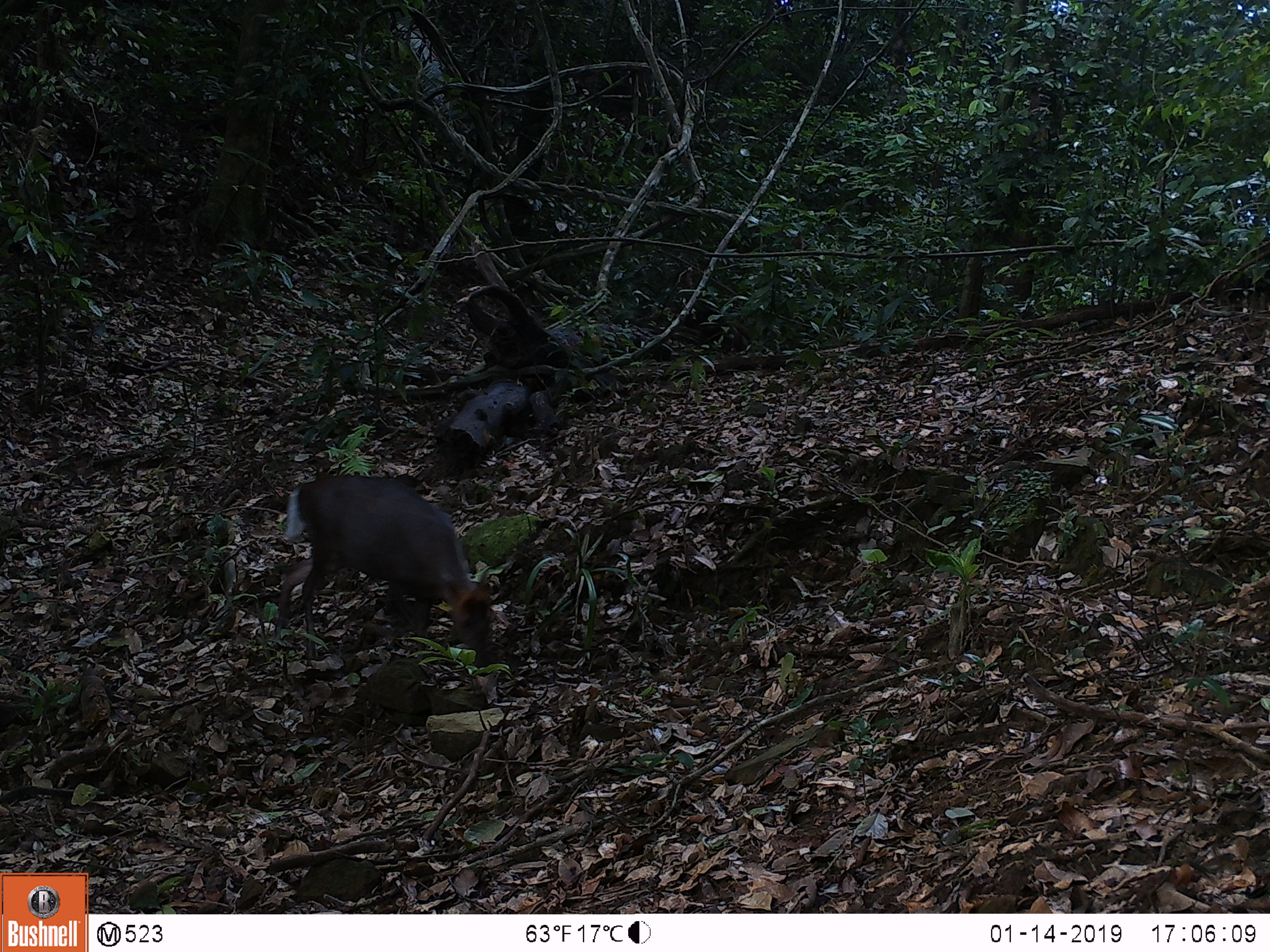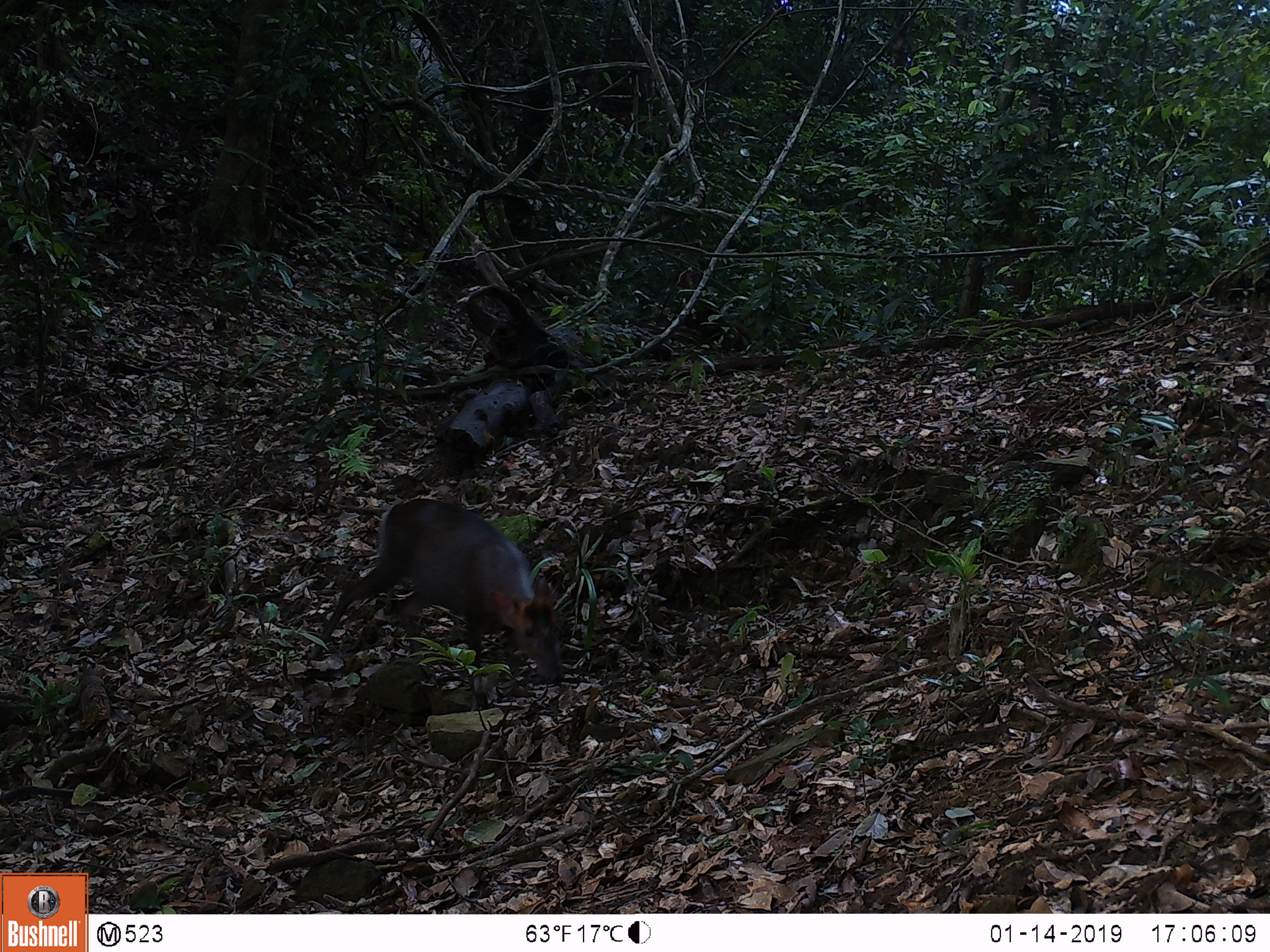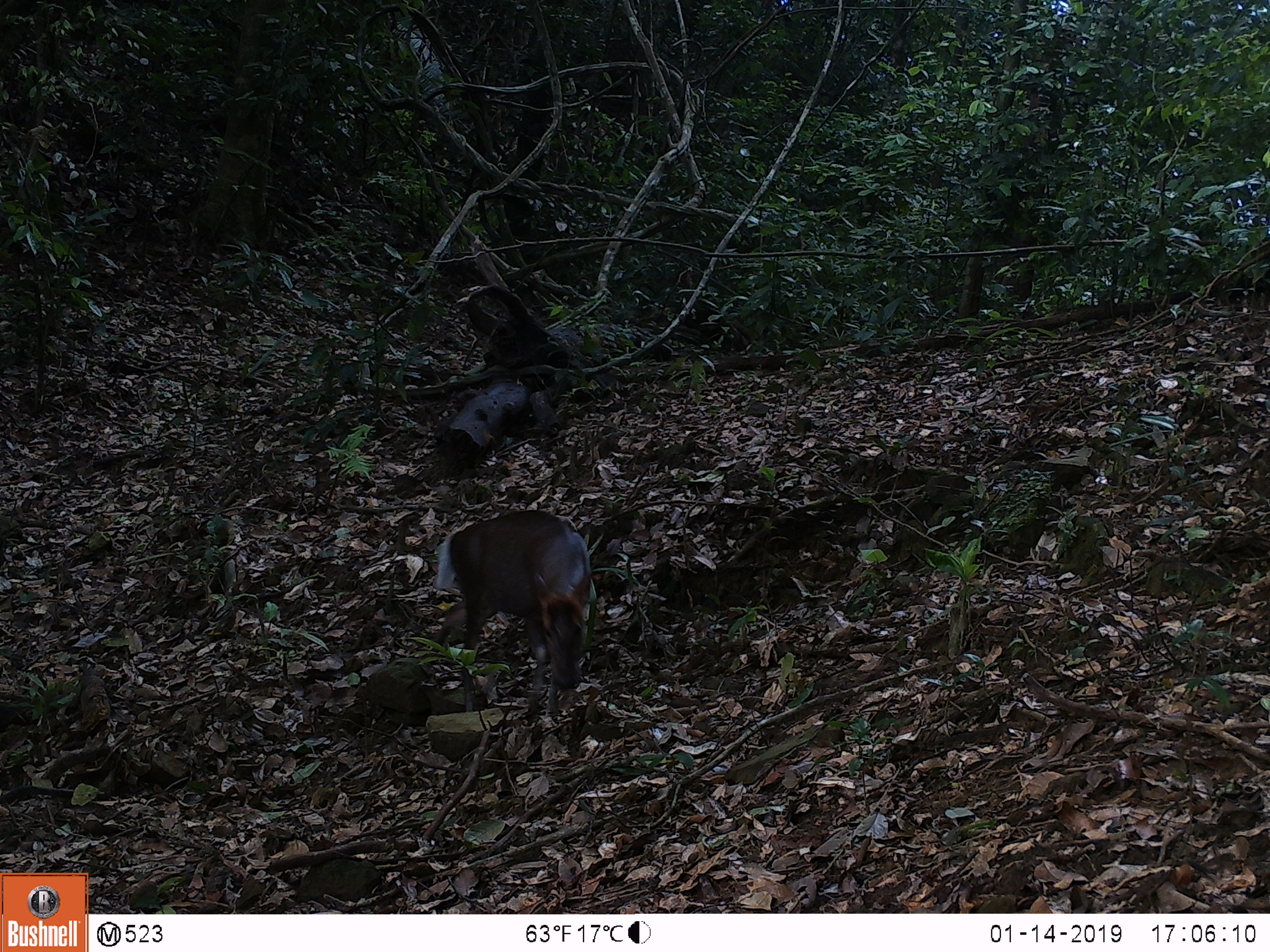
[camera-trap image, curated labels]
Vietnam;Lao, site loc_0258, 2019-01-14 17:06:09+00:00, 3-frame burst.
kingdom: Animalia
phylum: Chordata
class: Mammalia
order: Artiodactyla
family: Cervidae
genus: Muntiacus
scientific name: Muntiacus rooseveltorum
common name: roosevelt's muntjac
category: roosevelts muntjac group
Roosevelts muntjac group (roosevelt's muntjac) (Muntiacus rooseveltorum). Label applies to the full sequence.